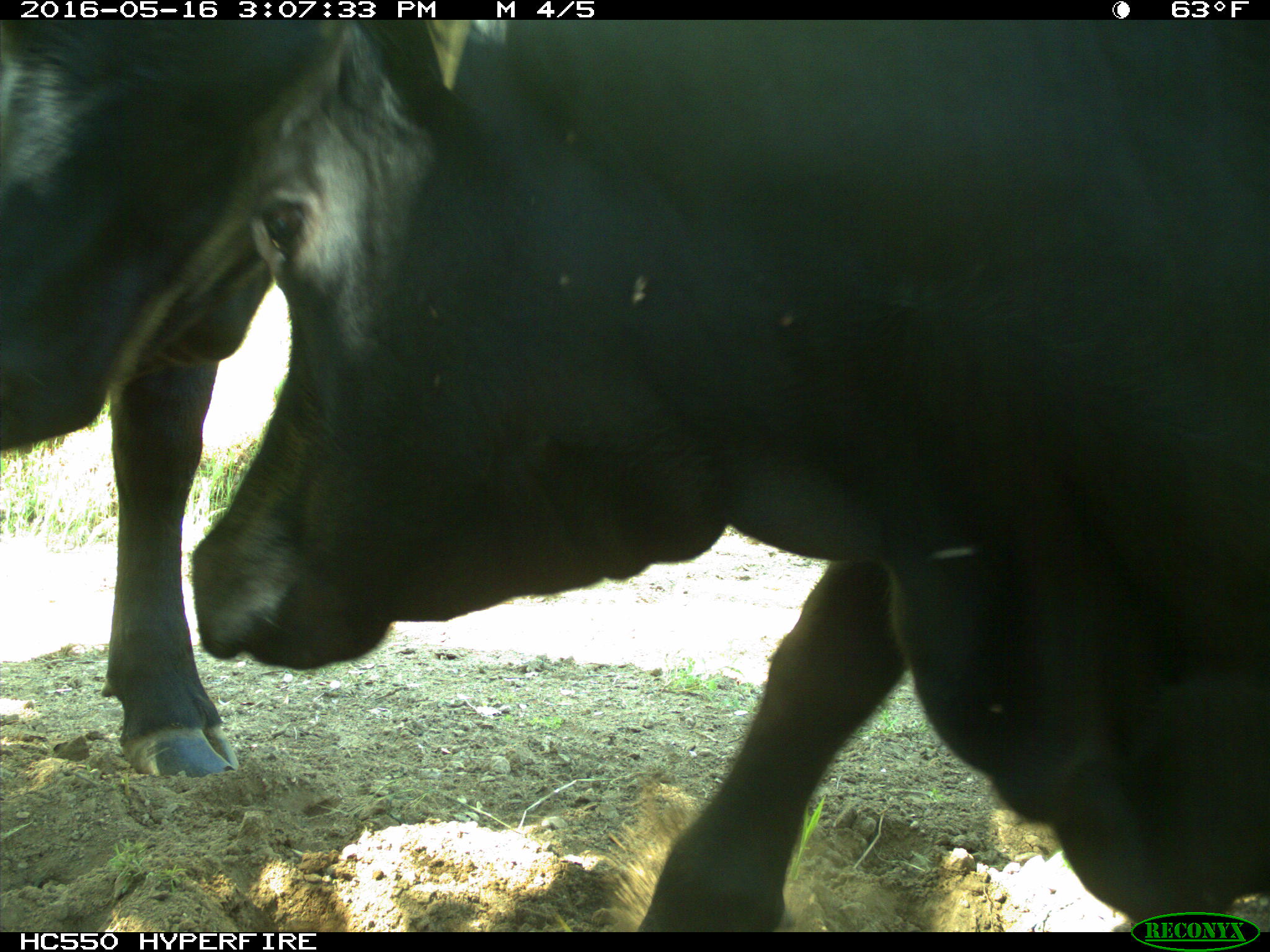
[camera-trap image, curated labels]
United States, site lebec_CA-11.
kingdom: Animalia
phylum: Chordata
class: Mammalia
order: Artiodactyla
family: Bovidae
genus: Bos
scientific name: Bos taurus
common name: domestic cow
Bos taurus (domestic cow).